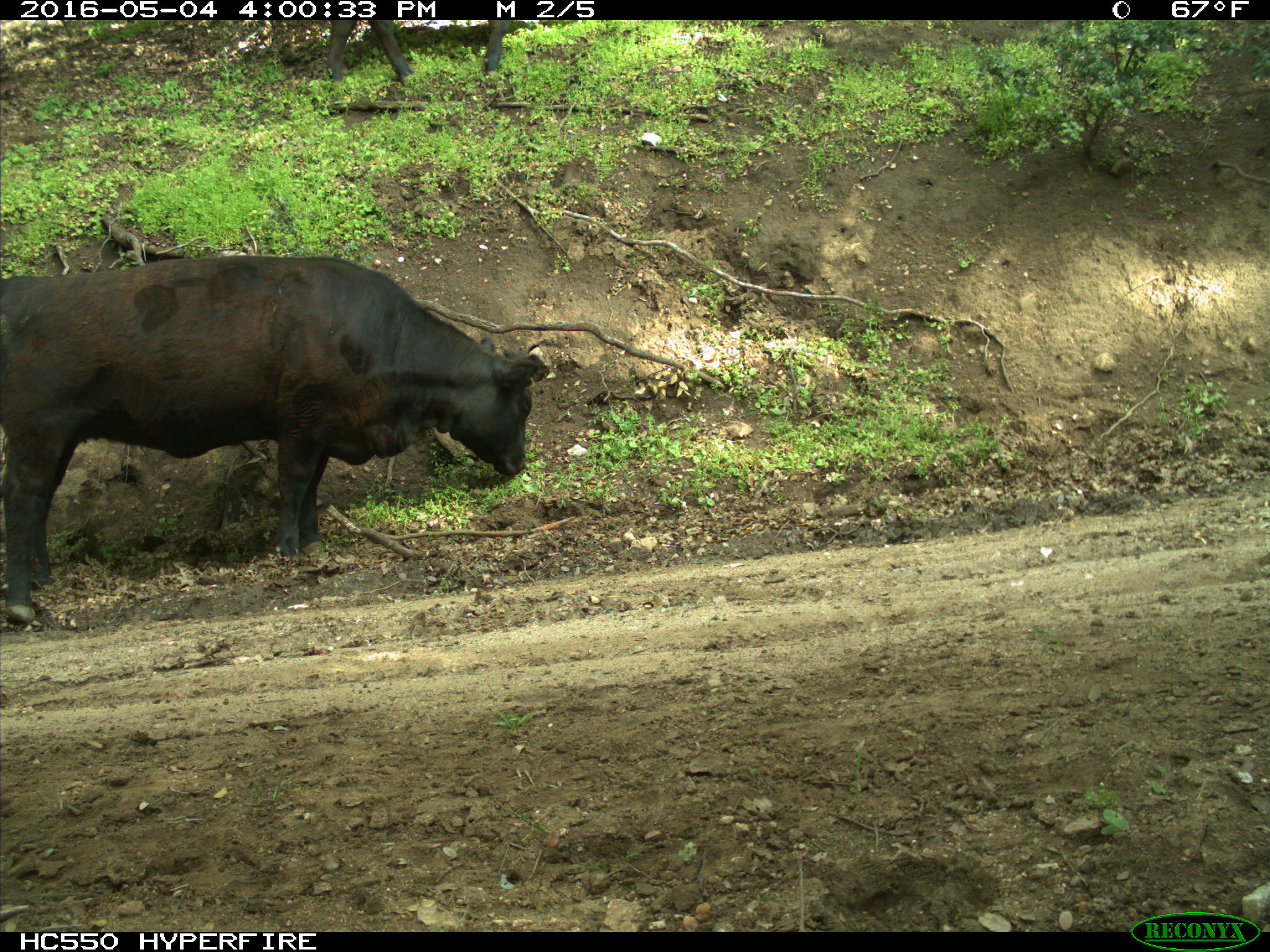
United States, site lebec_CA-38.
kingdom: Animalia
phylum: Chordata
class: Mammalia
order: Artiodactyla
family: Bovidae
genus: Bos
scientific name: Bos taurus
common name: domestic cow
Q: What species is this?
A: Bos taurus (domestic cow).